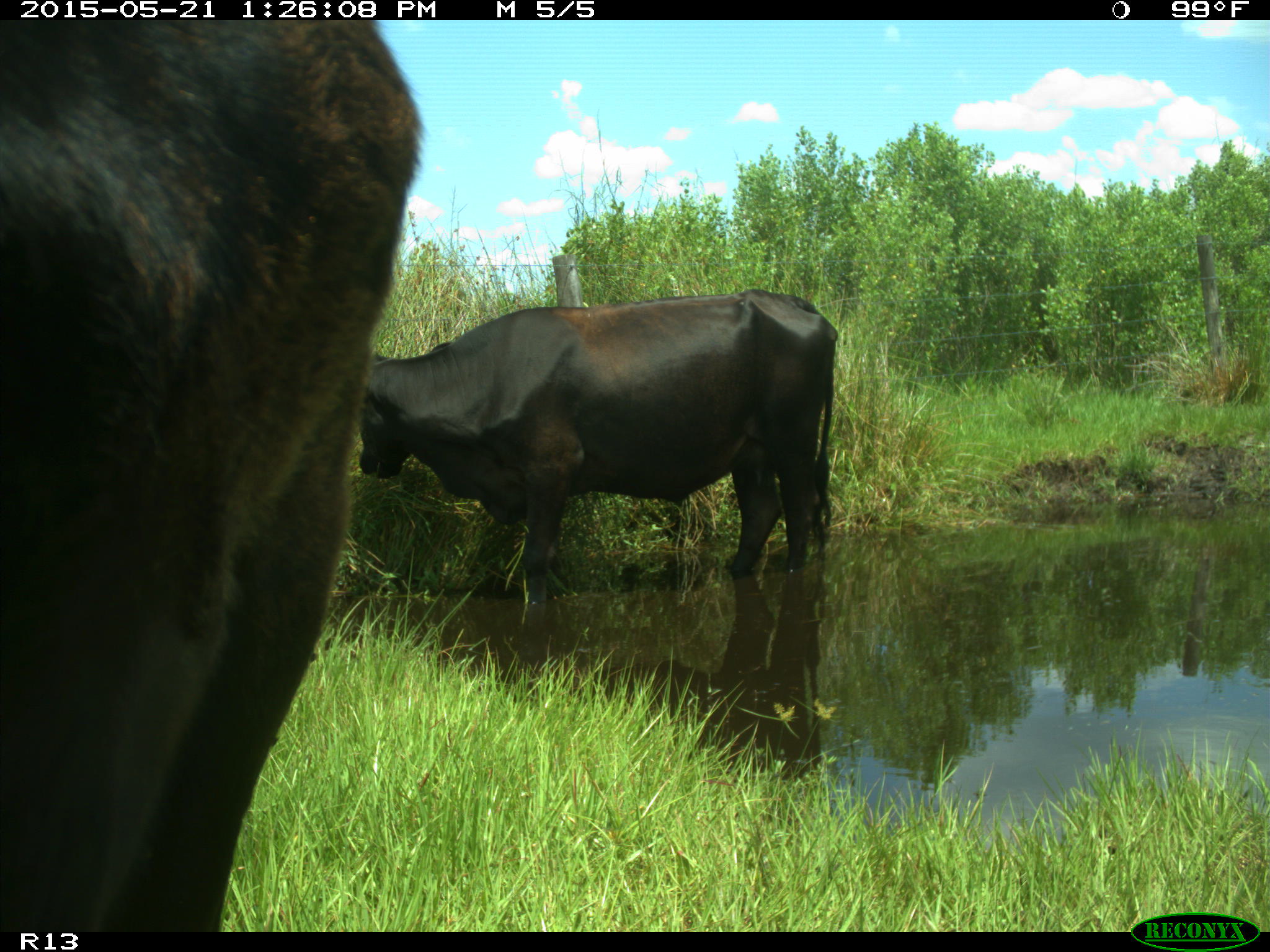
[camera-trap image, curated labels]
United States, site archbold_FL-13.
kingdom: Animalia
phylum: Chordata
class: Mammalia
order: Artiodactyla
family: Bovidae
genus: Bos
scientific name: Bos taurus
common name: domestic cow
Bos taurus (domestic cow).